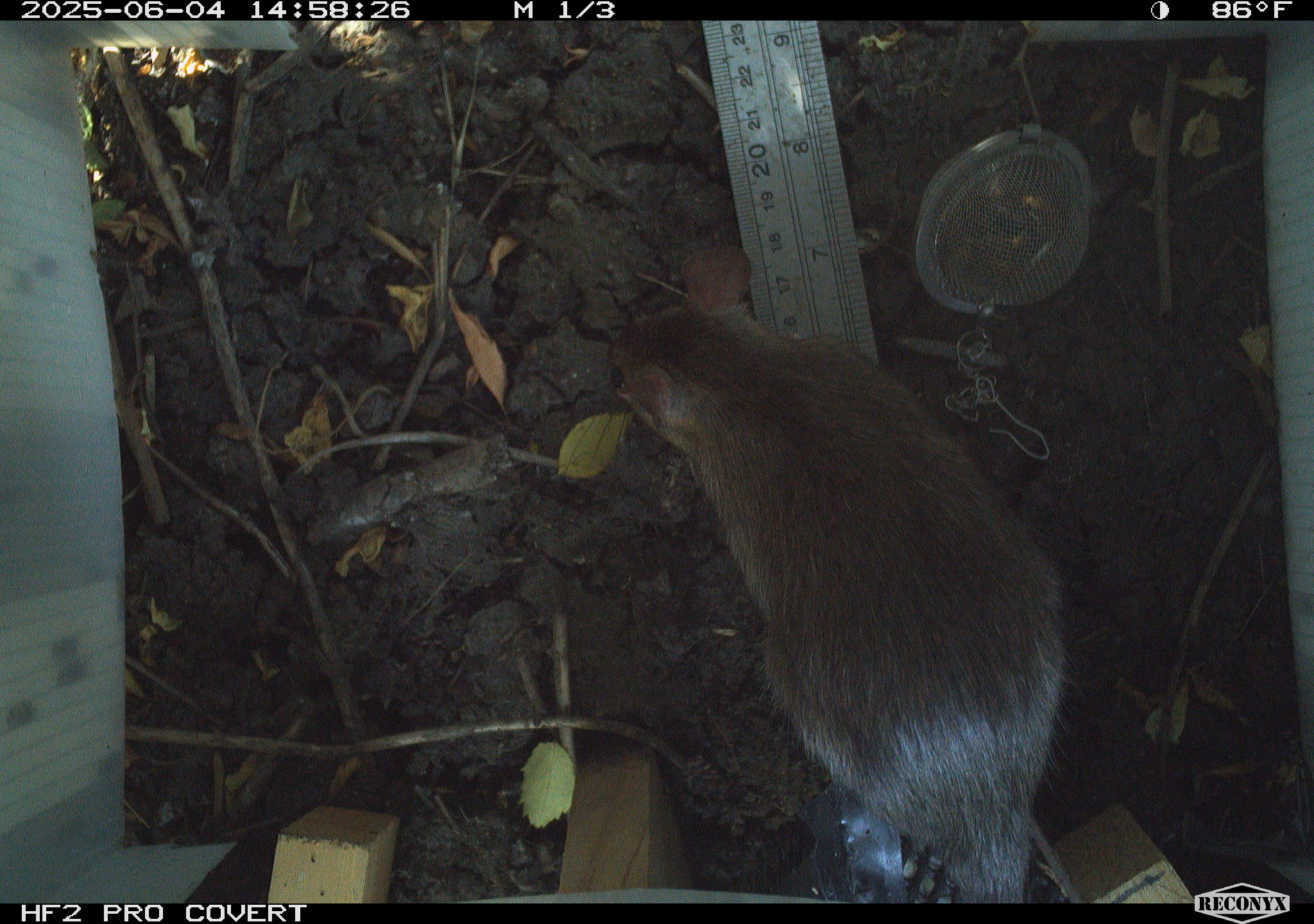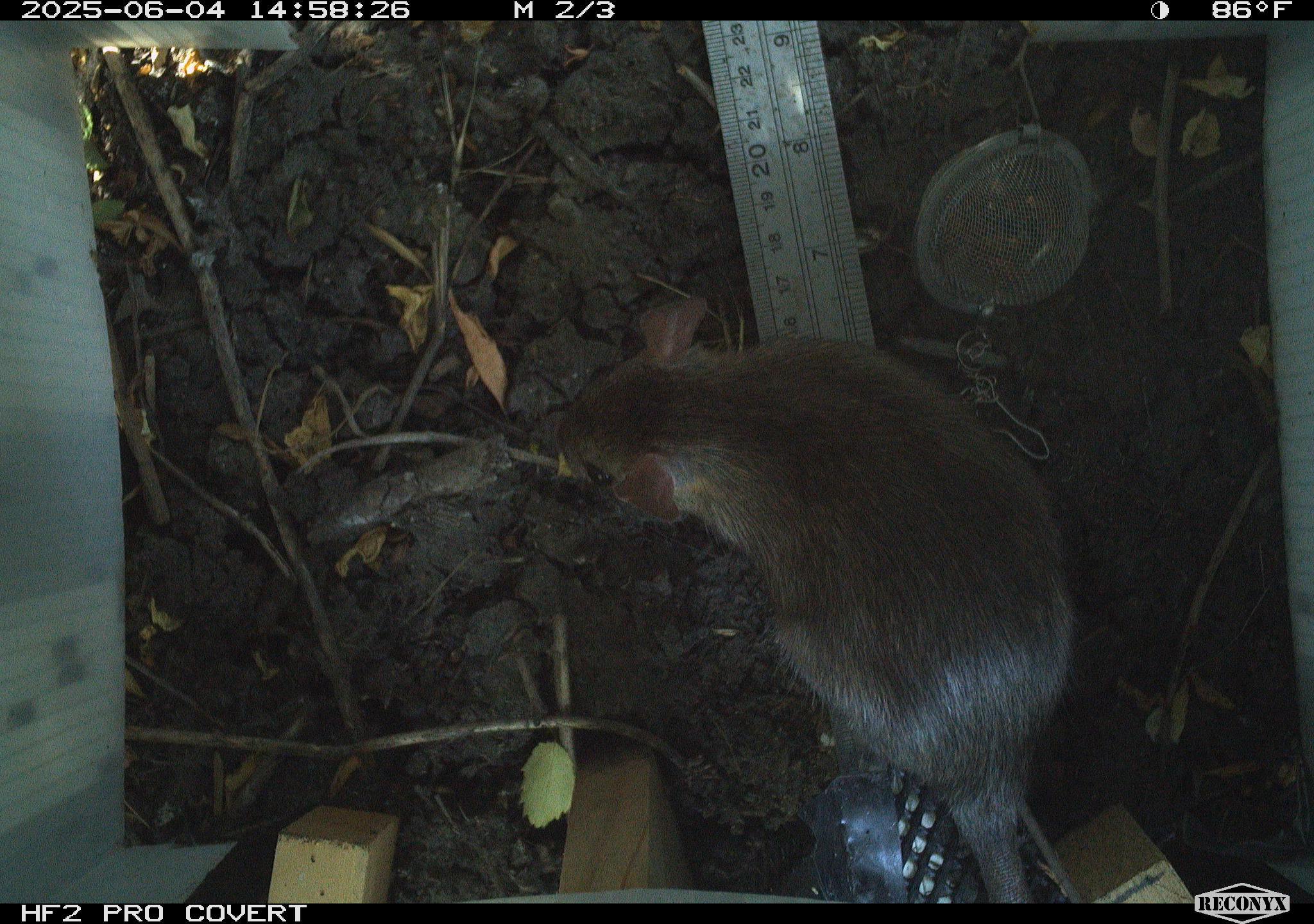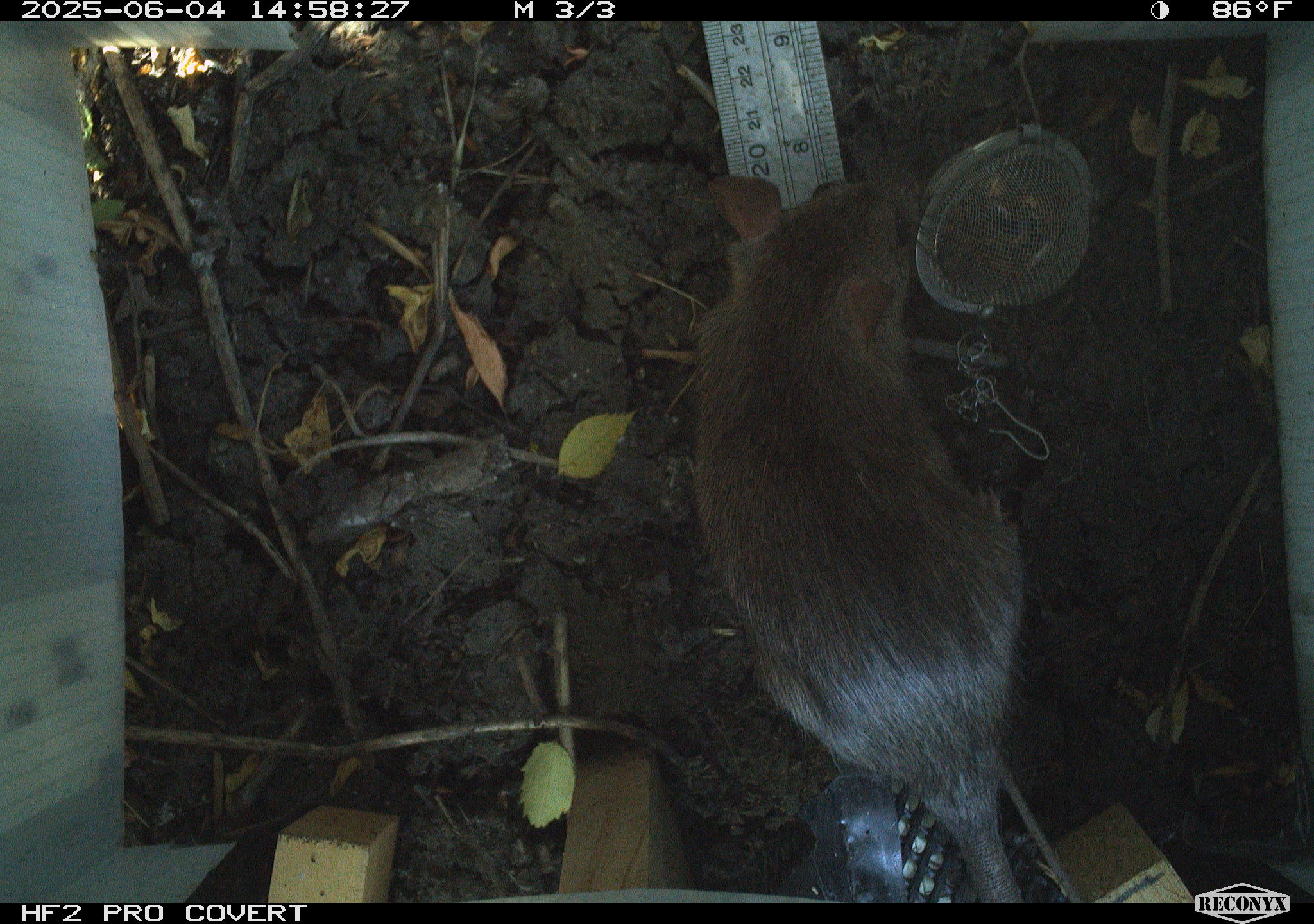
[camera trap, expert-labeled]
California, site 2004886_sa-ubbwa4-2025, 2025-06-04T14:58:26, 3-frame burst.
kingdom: Animalia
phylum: Chordata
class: Mammalia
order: Rodentia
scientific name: Rodentia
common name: rodent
Rodent (Rodentia).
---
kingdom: Animalia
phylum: Chordata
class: Mammalia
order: Rodentia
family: Muridae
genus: Rattus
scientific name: Rattus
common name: rat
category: rattus species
Rattus species (rat) (Rattus).